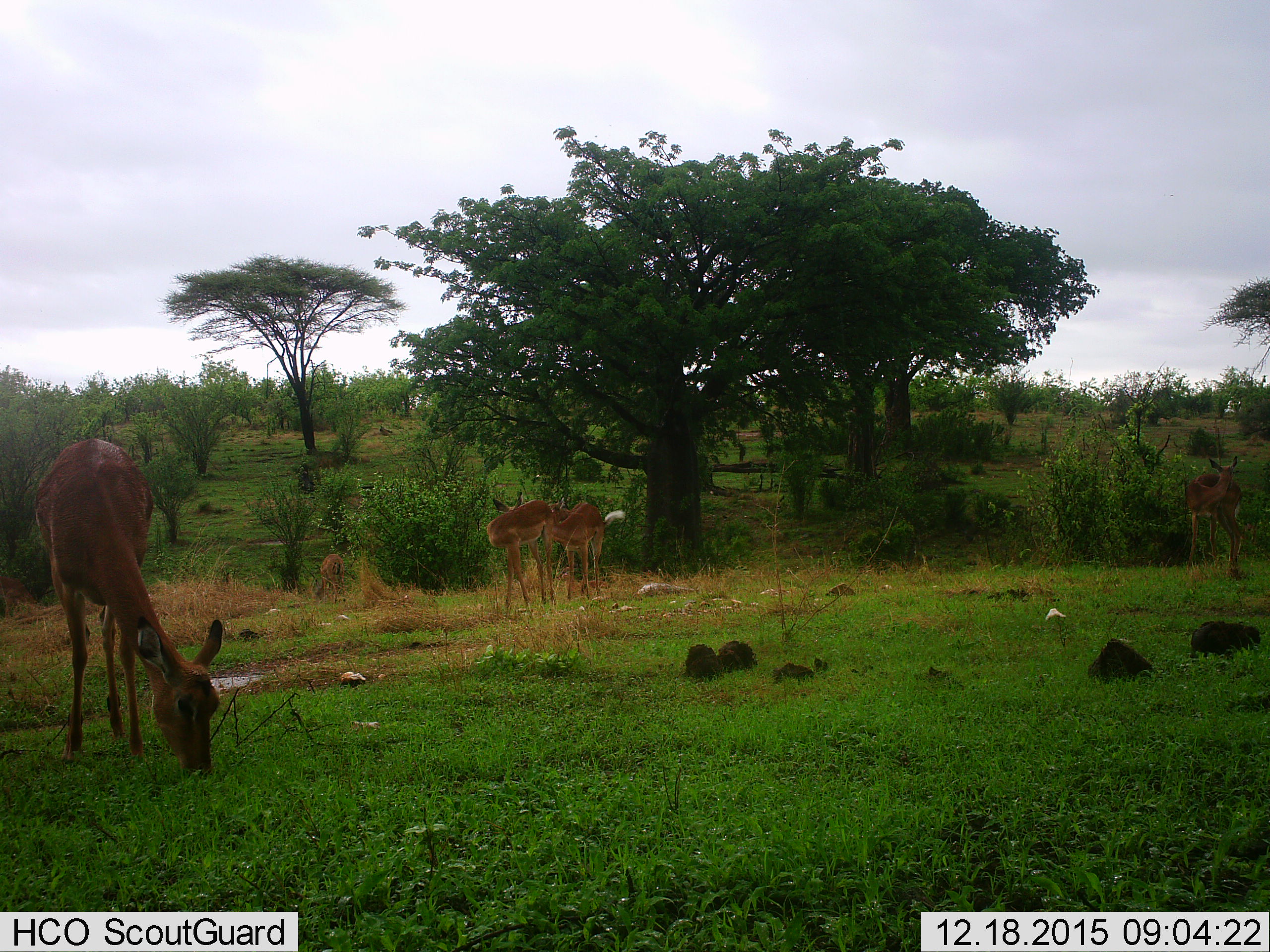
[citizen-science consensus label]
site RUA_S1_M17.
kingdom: Animalia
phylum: Chordata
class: Mammalia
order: Artiodactyla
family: Bovidae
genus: Aepyceros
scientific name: Aepyceros melampus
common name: impala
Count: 5.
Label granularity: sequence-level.